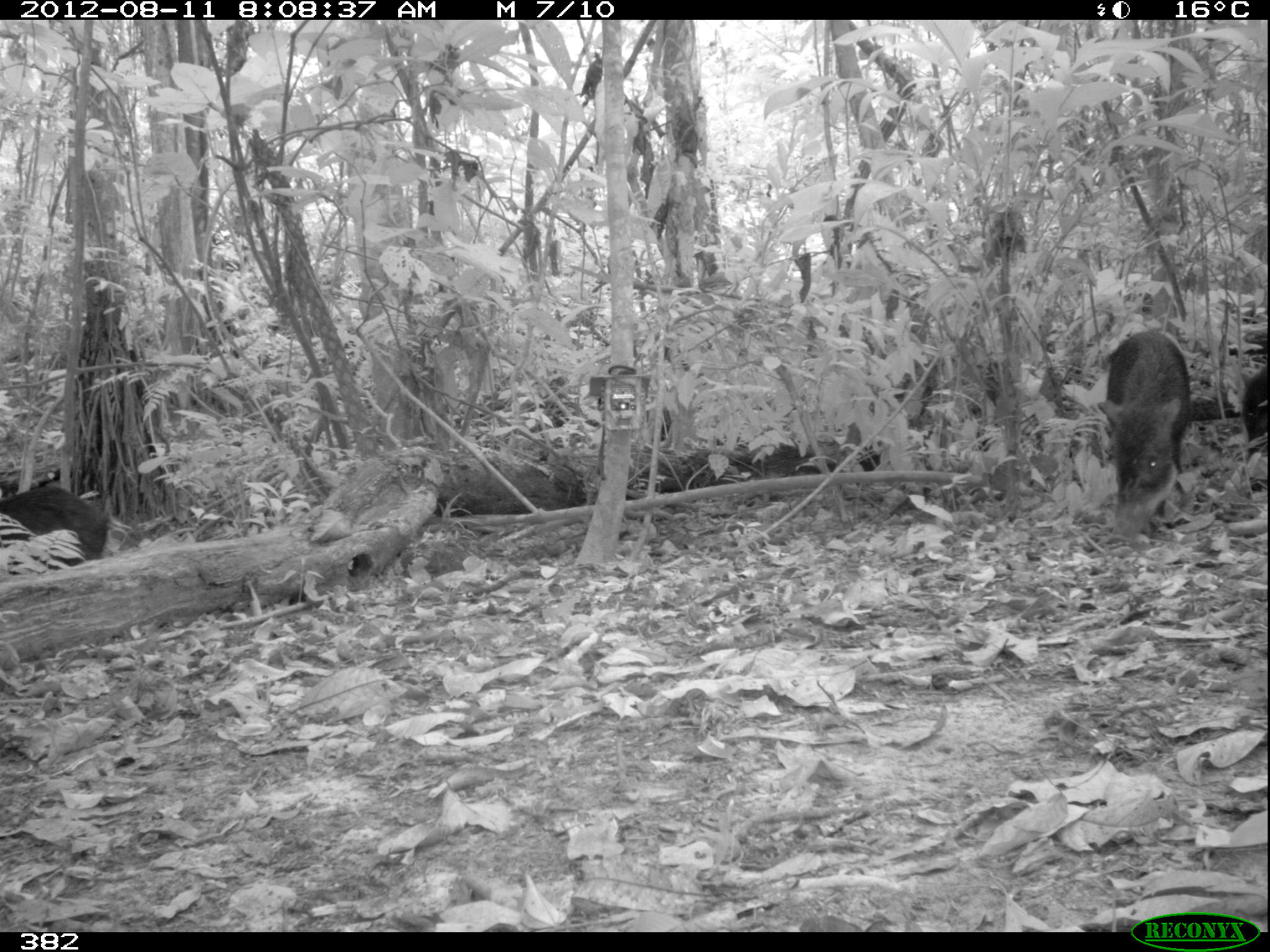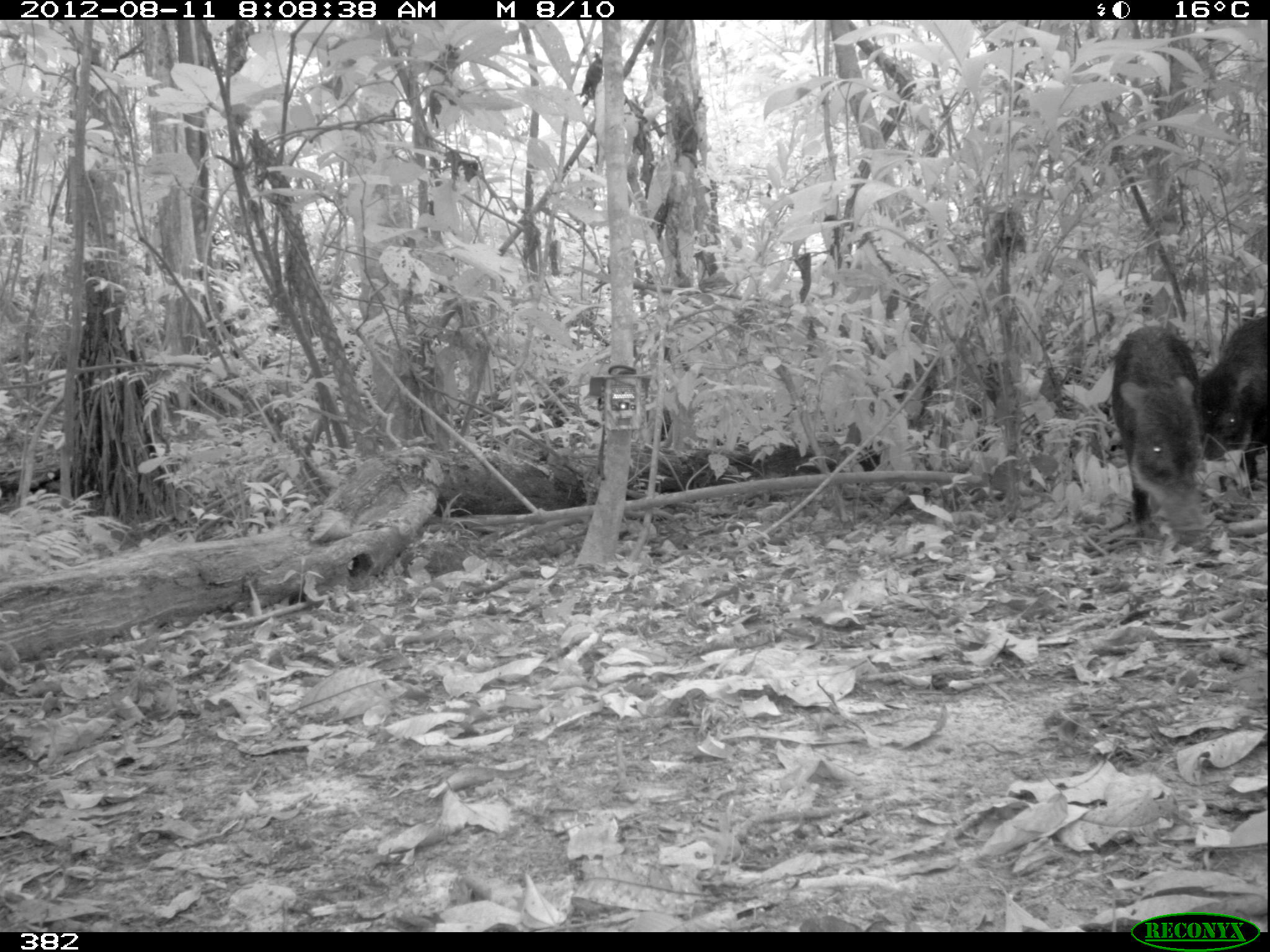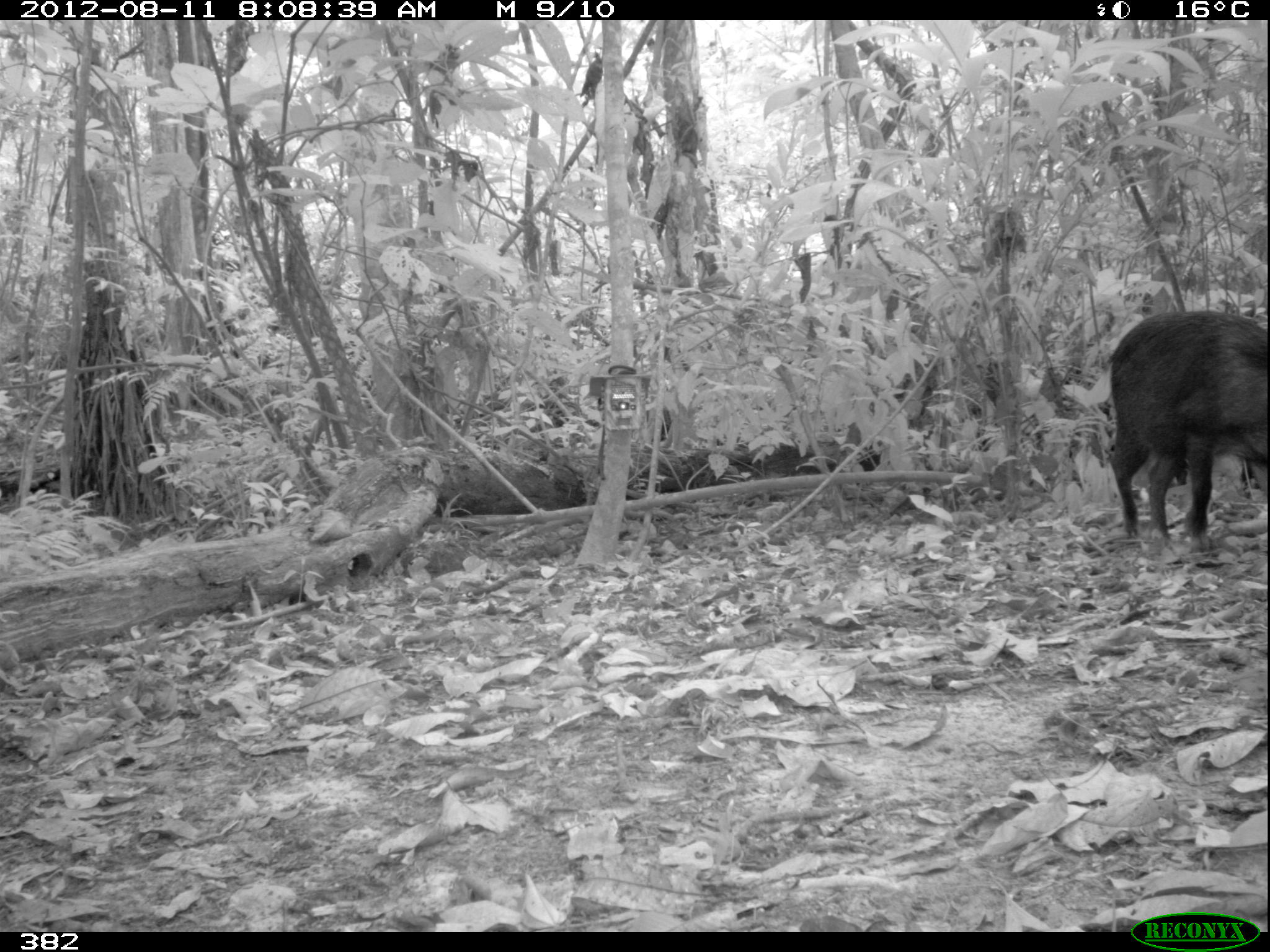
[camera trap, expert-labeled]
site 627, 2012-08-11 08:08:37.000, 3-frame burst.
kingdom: Animalia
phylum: Chordata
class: Mammalia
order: Artiodactyla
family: Tayassuidae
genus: Tayassu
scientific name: Tayassu pecari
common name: white-lipped peccary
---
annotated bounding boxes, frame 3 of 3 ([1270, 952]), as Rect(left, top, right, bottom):
tayassu pecari: Rect(1108, 308, 1267, 549)